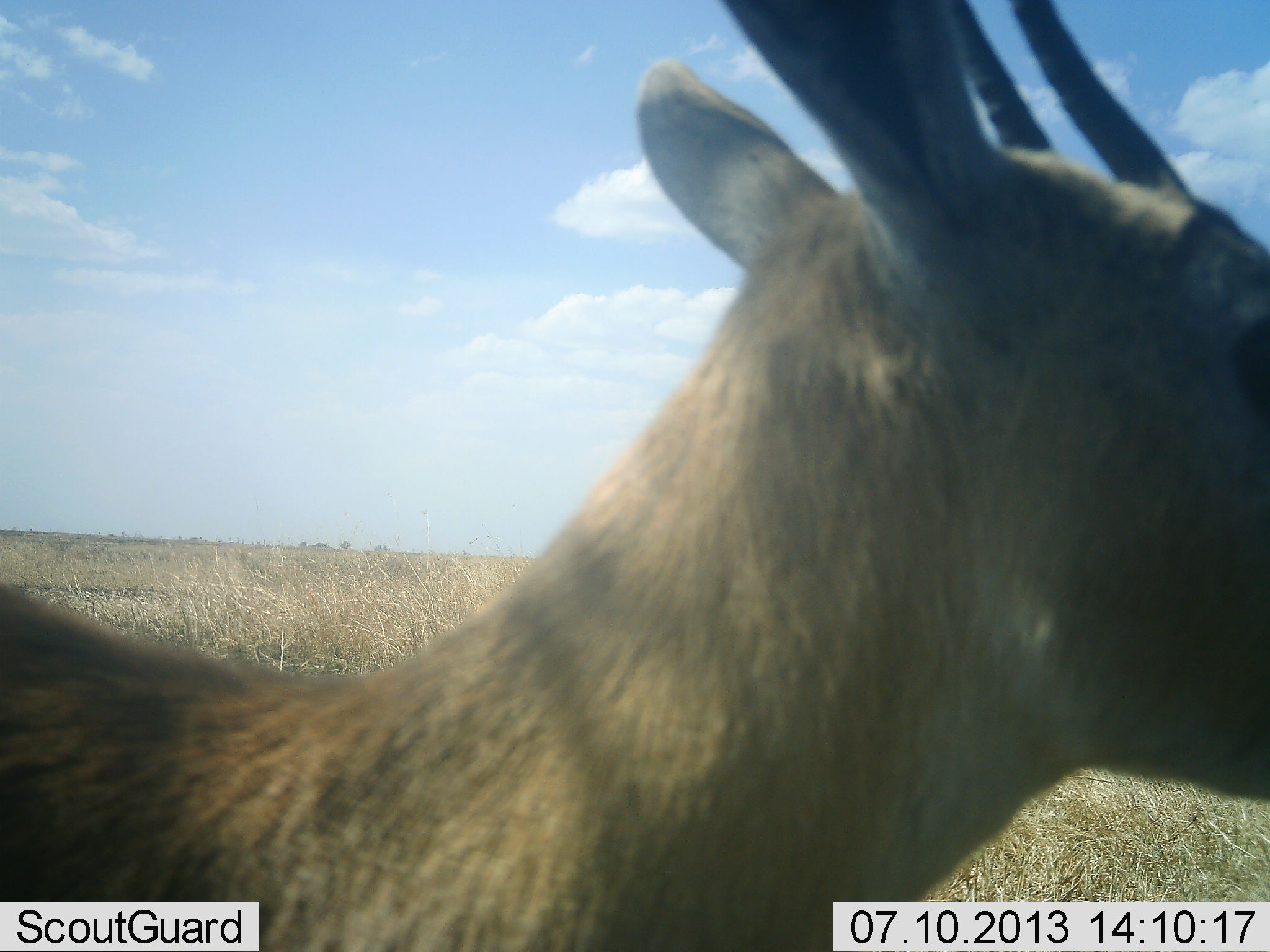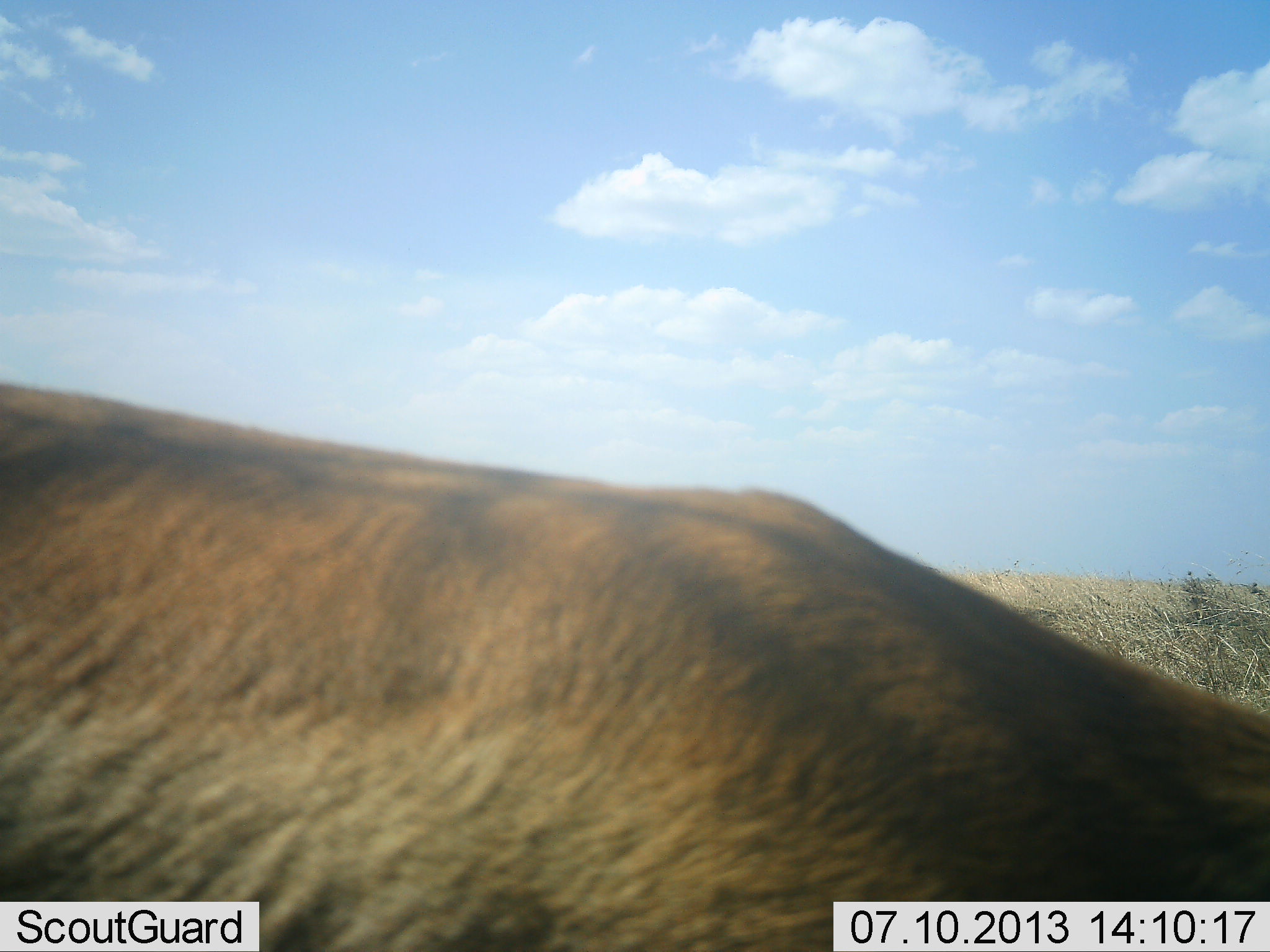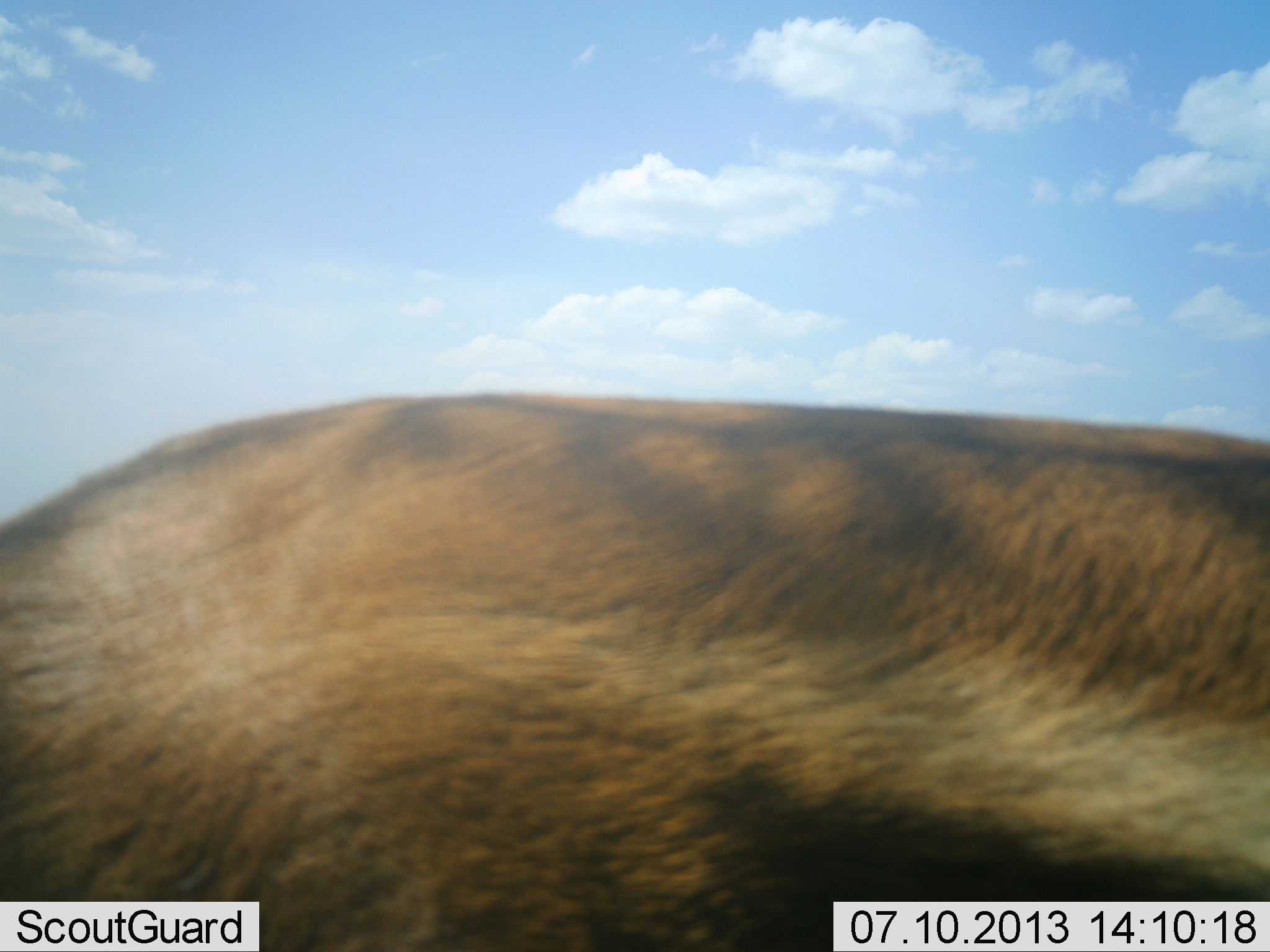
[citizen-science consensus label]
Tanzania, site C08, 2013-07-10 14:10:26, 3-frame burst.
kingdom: Animalia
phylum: Chordata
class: Mammalia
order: Artiodactyla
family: Bovidae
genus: Eudorcas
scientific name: Eudorcas thomsonii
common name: thomson's gazelle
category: gazellethomsons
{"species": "gazellethomsons (thomson's gazelle) (Eudorcas thomsonii)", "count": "1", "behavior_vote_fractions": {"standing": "78%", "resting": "0%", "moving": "22%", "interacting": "0%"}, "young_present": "0%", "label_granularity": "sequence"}